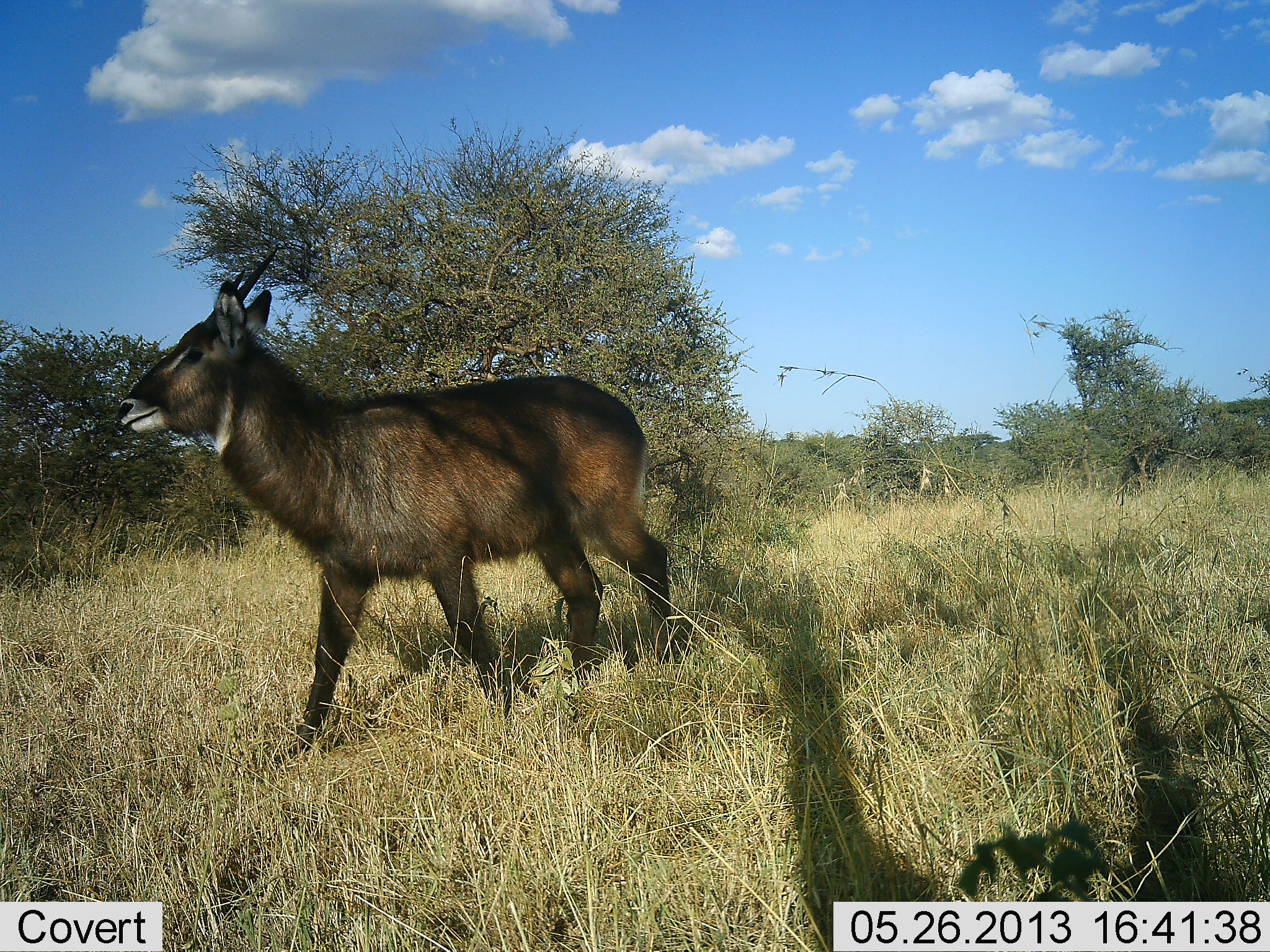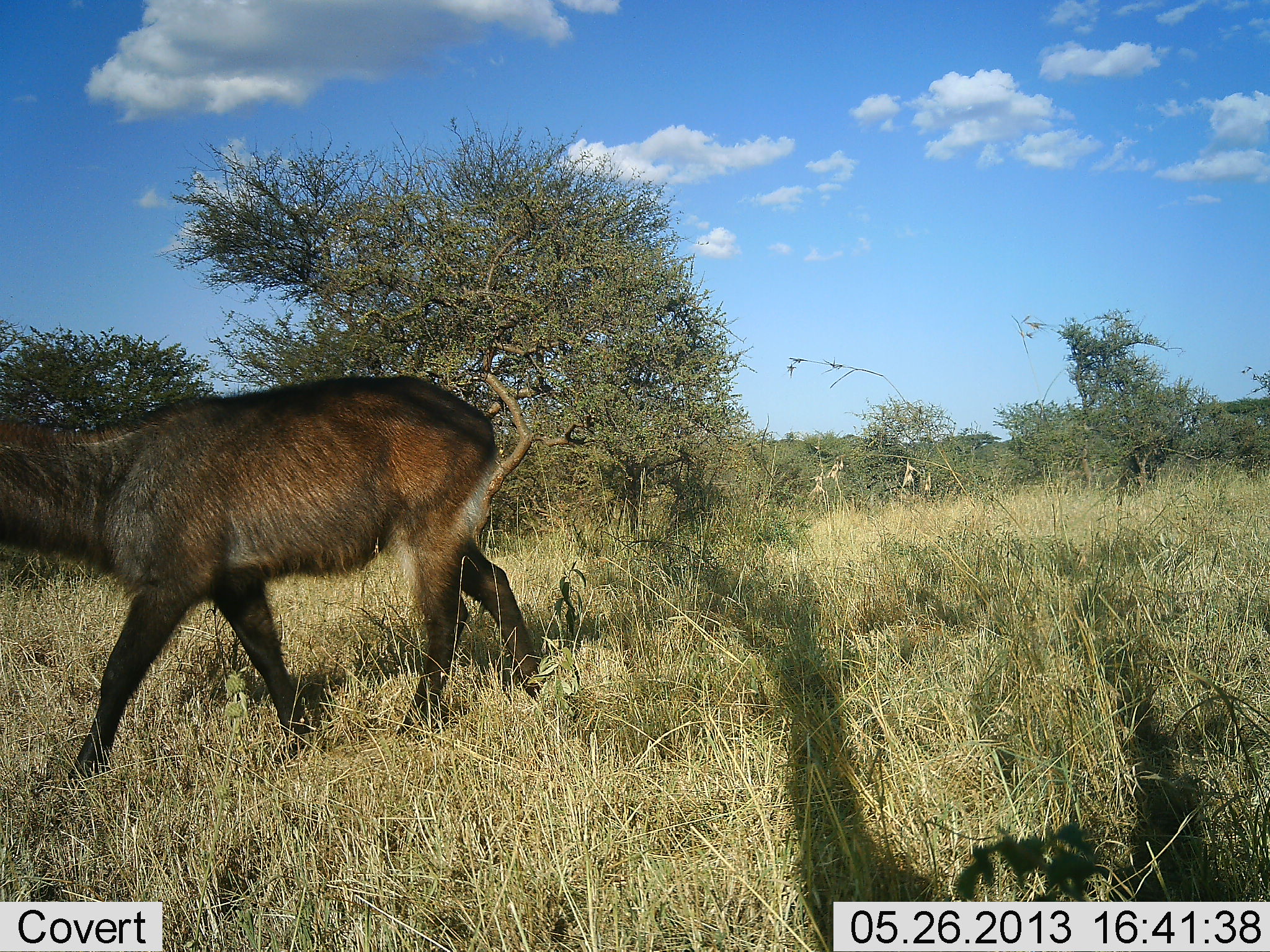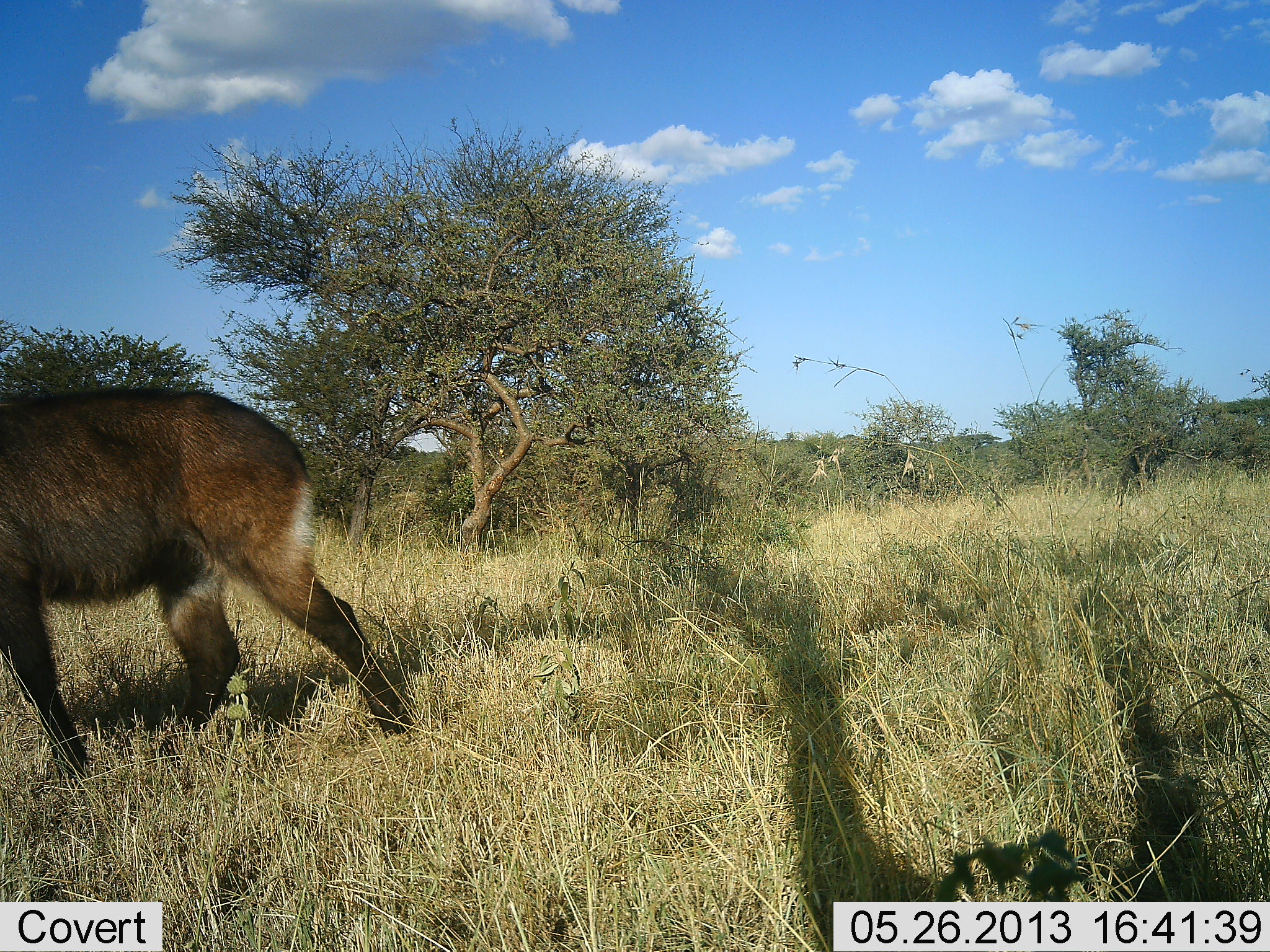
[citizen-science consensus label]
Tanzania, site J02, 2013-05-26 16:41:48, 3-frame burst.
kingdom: Animalia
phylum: Chordata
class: Mammalia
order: Artiodactyla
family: Bovidae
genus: Kobus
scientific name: Kobus ellipsiprymnus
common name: waterbuck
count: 1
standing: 0%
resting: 0%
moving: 100%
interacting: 0%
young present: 0%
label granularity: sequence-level